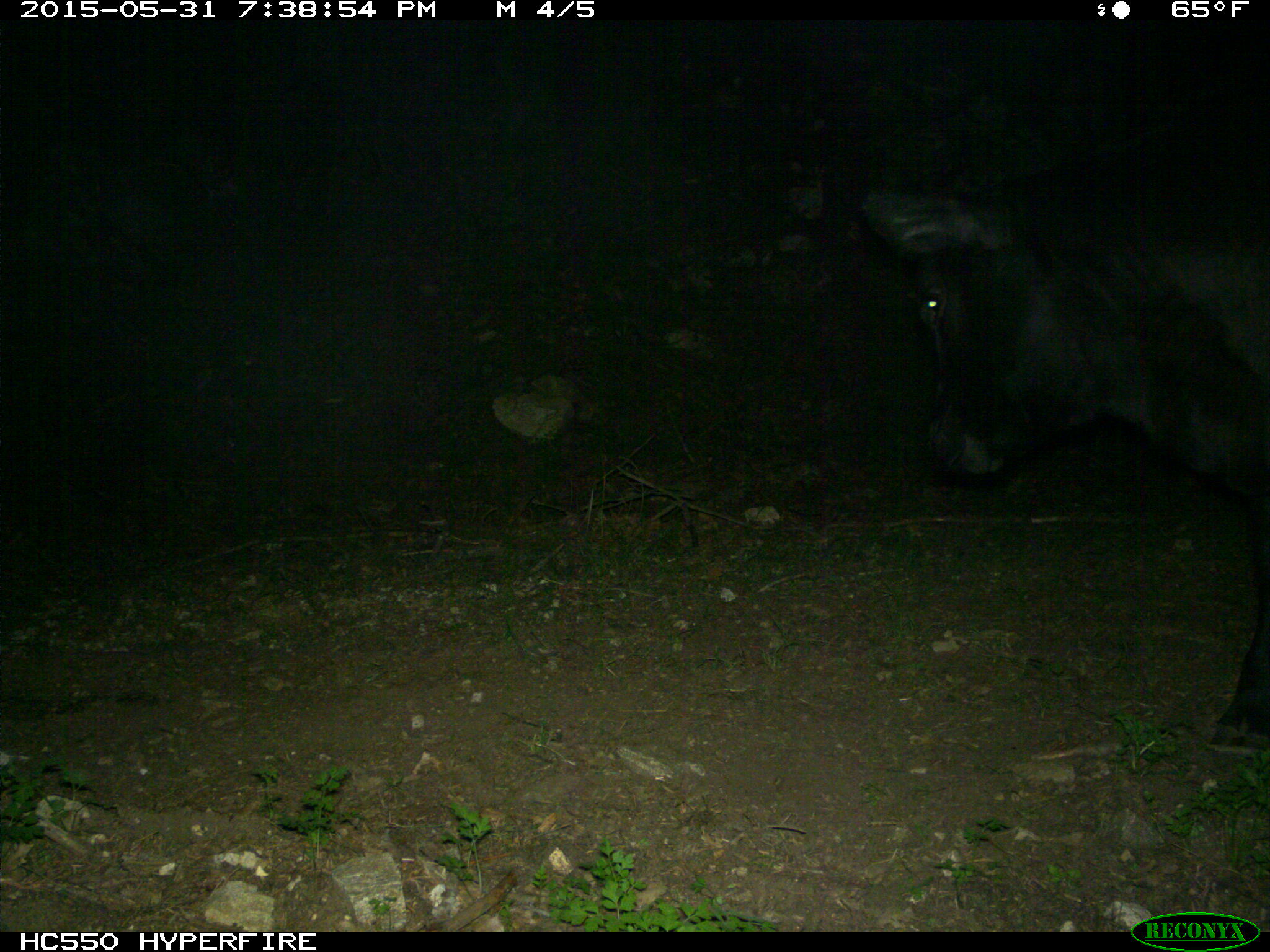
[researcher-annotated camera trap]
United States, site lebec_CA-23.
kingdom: Animalia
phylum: Chordata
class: Mammalia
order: Artiodactyla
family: Bovidae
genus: Bos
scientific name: Bos taurus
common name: domestic cow